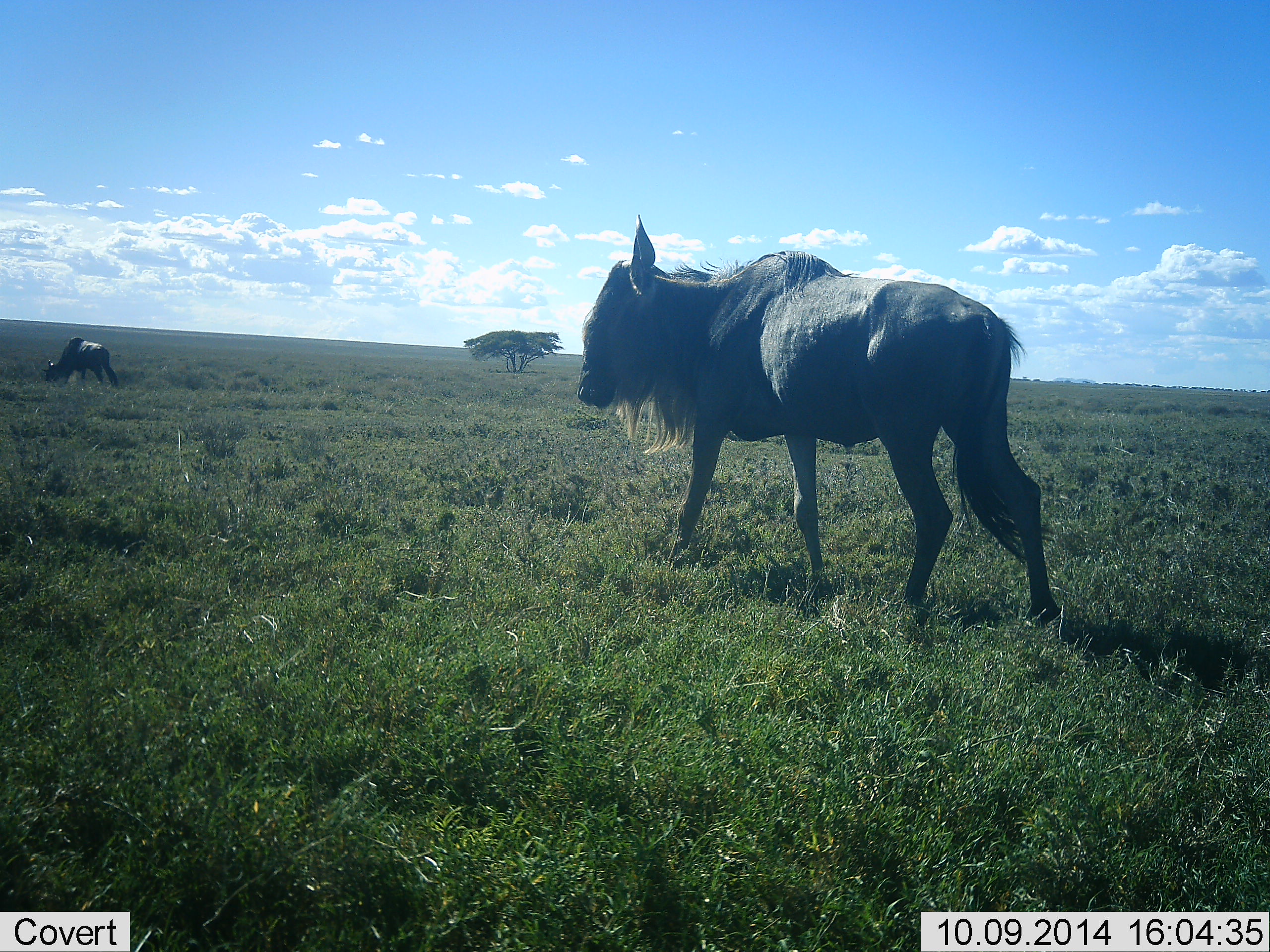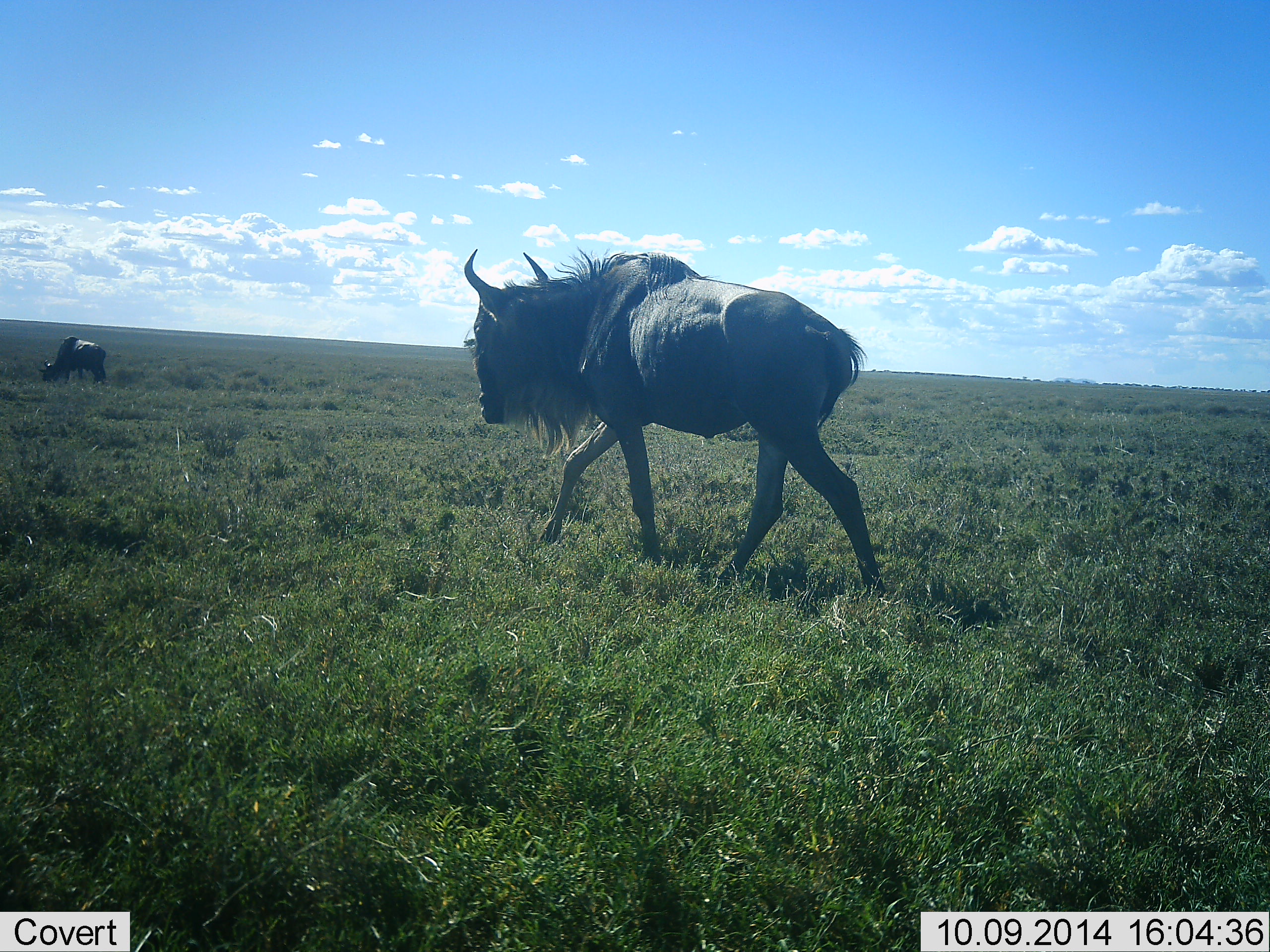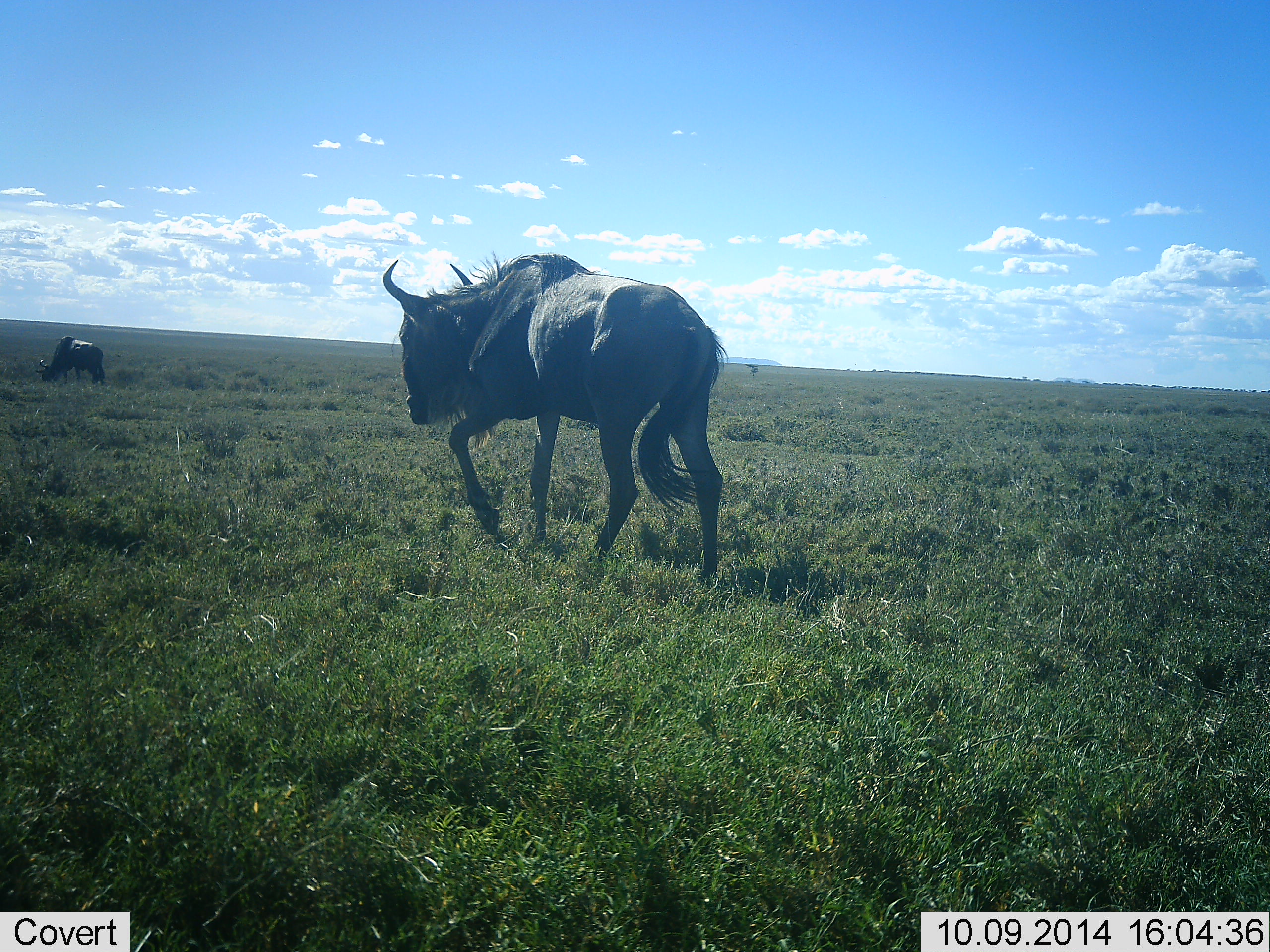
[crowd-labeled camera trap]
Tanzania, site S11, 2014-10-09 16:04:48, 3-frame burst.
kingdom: Animalia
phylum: Chordata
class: Mammalia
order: Artiodactyla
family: Bovidae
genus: Connochaetes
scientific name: Connochaetes taurinus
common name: blue wildebeest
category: wildebeest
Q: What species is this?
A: Wildebeest (blue wildebeest) (Connochaetes taurinus).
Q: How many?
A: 2.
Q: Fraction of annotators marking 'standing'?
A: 40%.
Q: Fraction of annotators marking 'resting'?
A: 0%.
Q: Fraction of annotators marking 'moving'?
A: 90%.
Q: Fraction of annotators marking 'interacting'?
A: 0%.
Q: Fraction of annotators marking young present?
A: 0%.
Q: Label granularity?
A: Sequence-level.